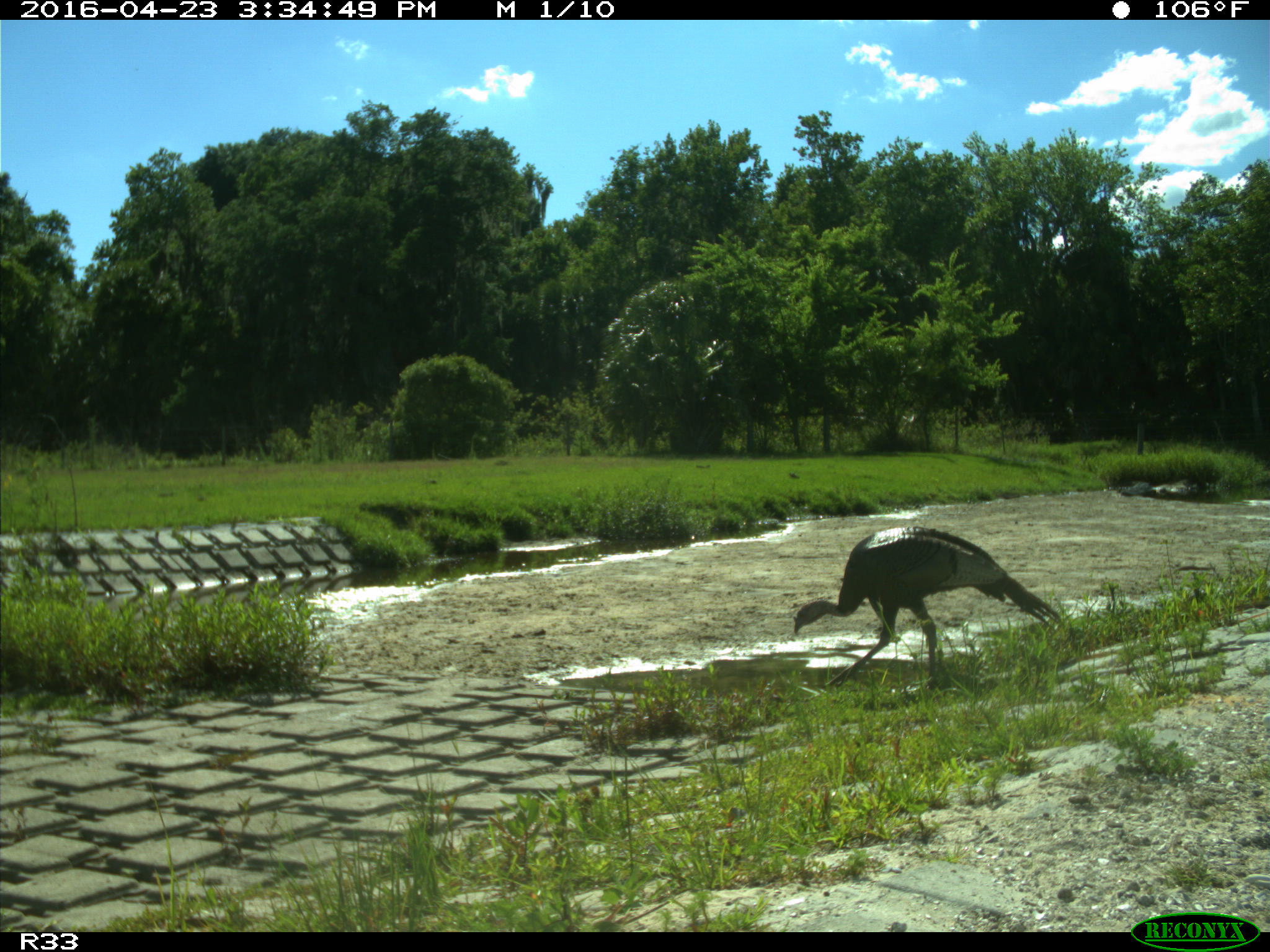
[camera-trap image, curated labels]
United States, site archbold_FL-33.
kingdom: Animalia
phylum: Chordata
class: Aves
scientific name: Aves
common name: birds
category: unidentified bird